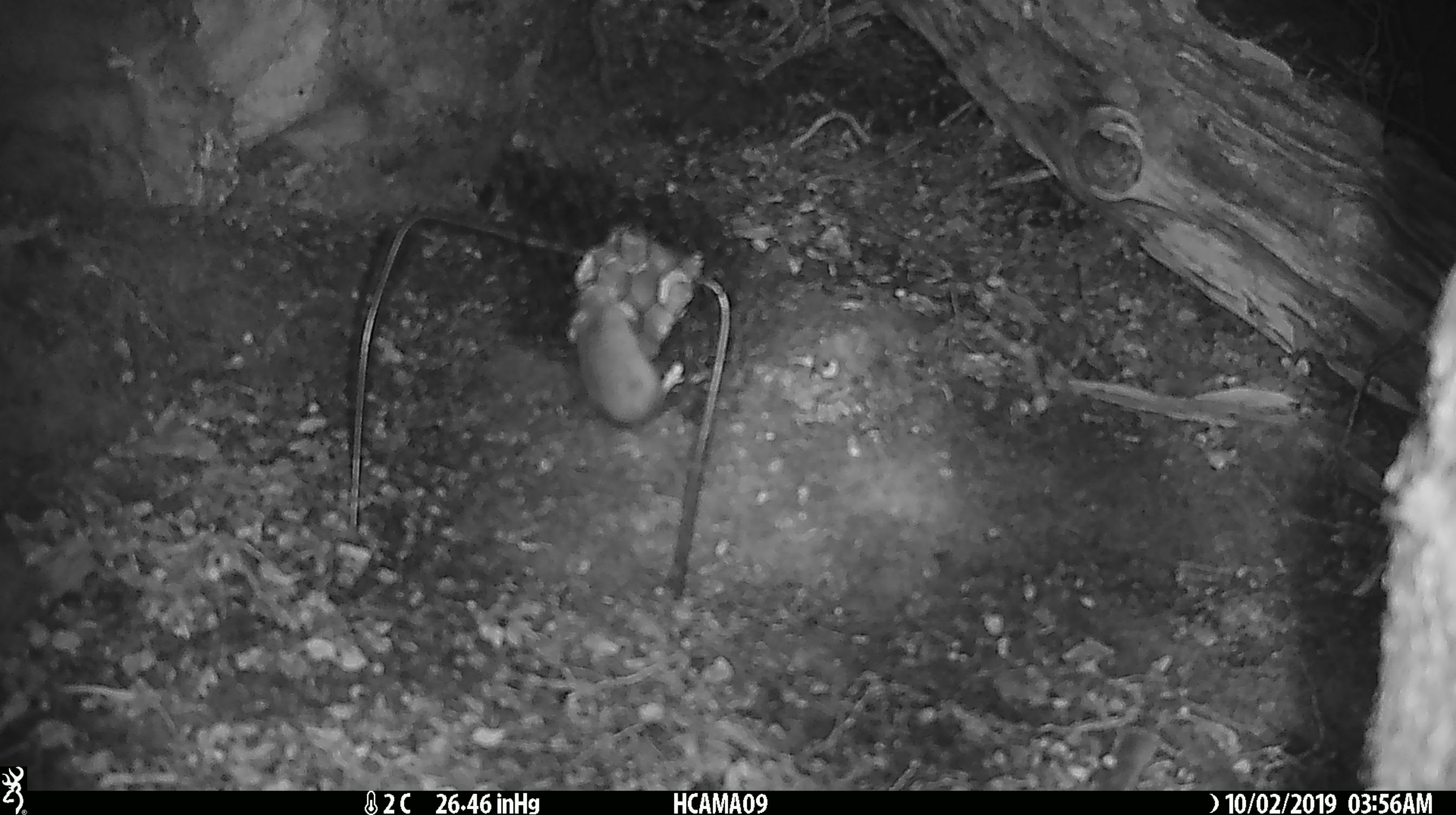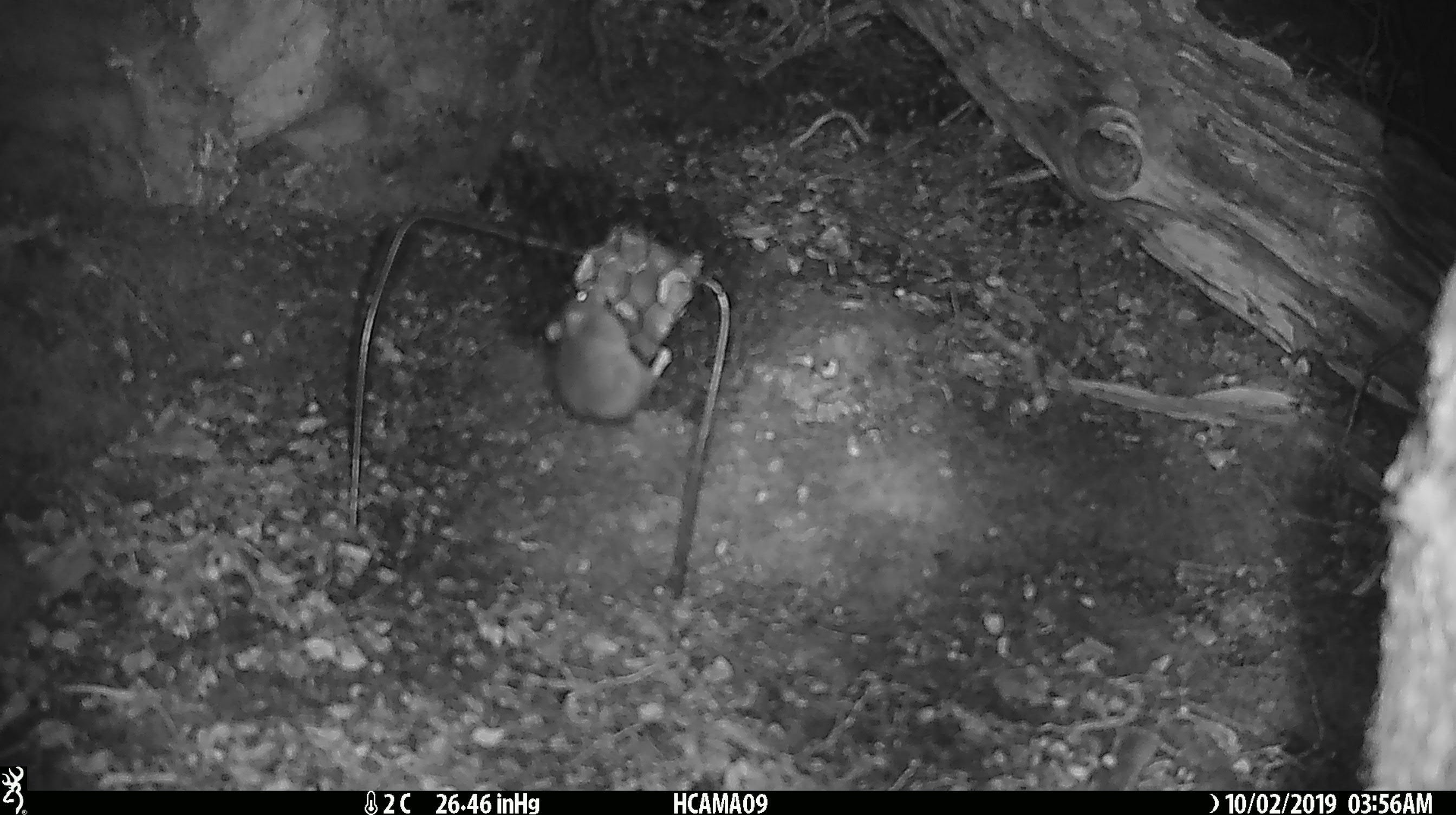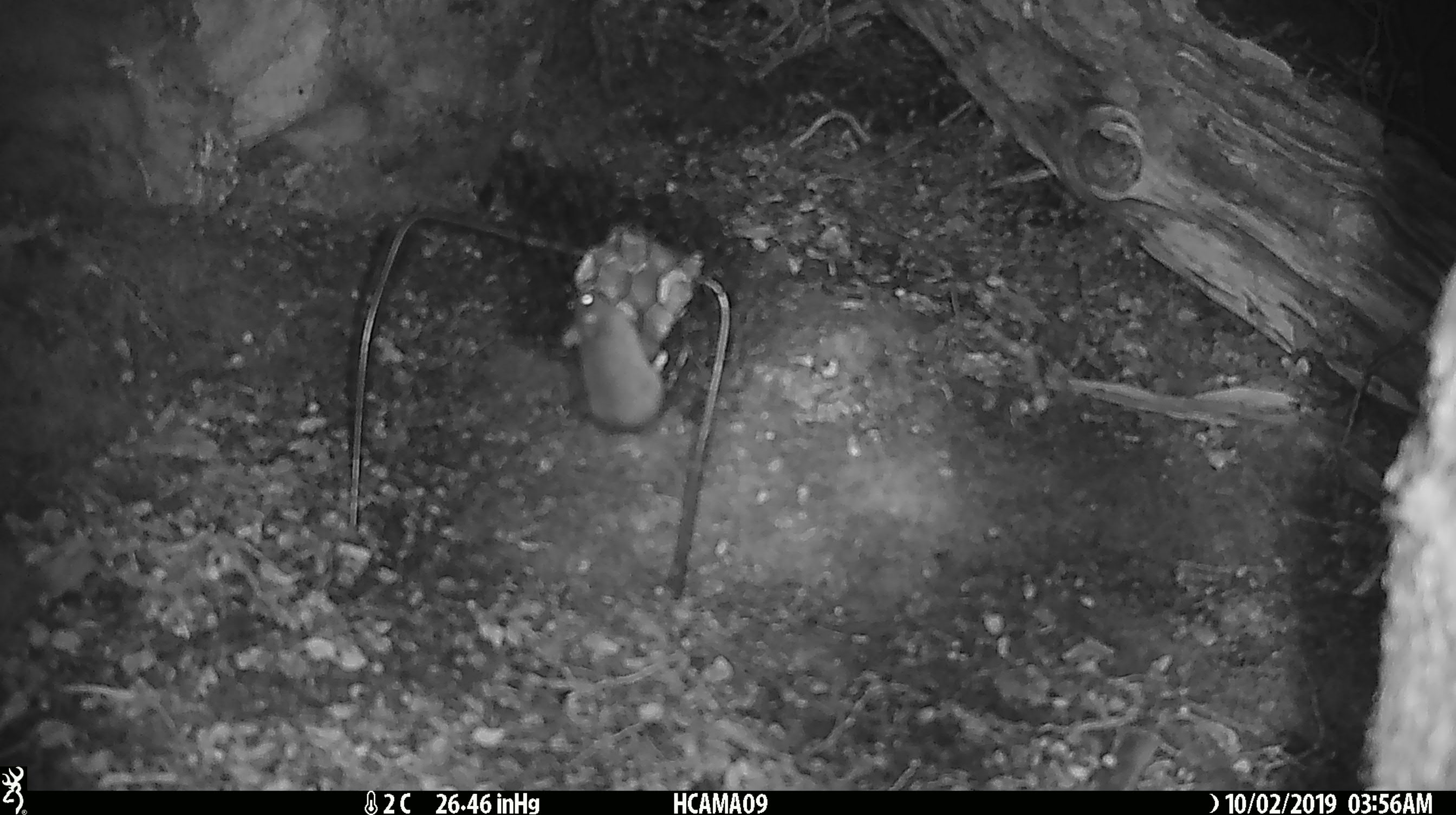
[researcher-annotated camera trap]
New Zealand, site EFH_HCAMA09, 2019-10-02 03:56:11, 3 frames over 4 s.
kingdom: Animalia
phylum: Chordata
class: Mammalia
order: Rodentia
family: Muridae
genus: Mus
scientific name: Mus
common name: mouse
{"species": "mouse (Mus)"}